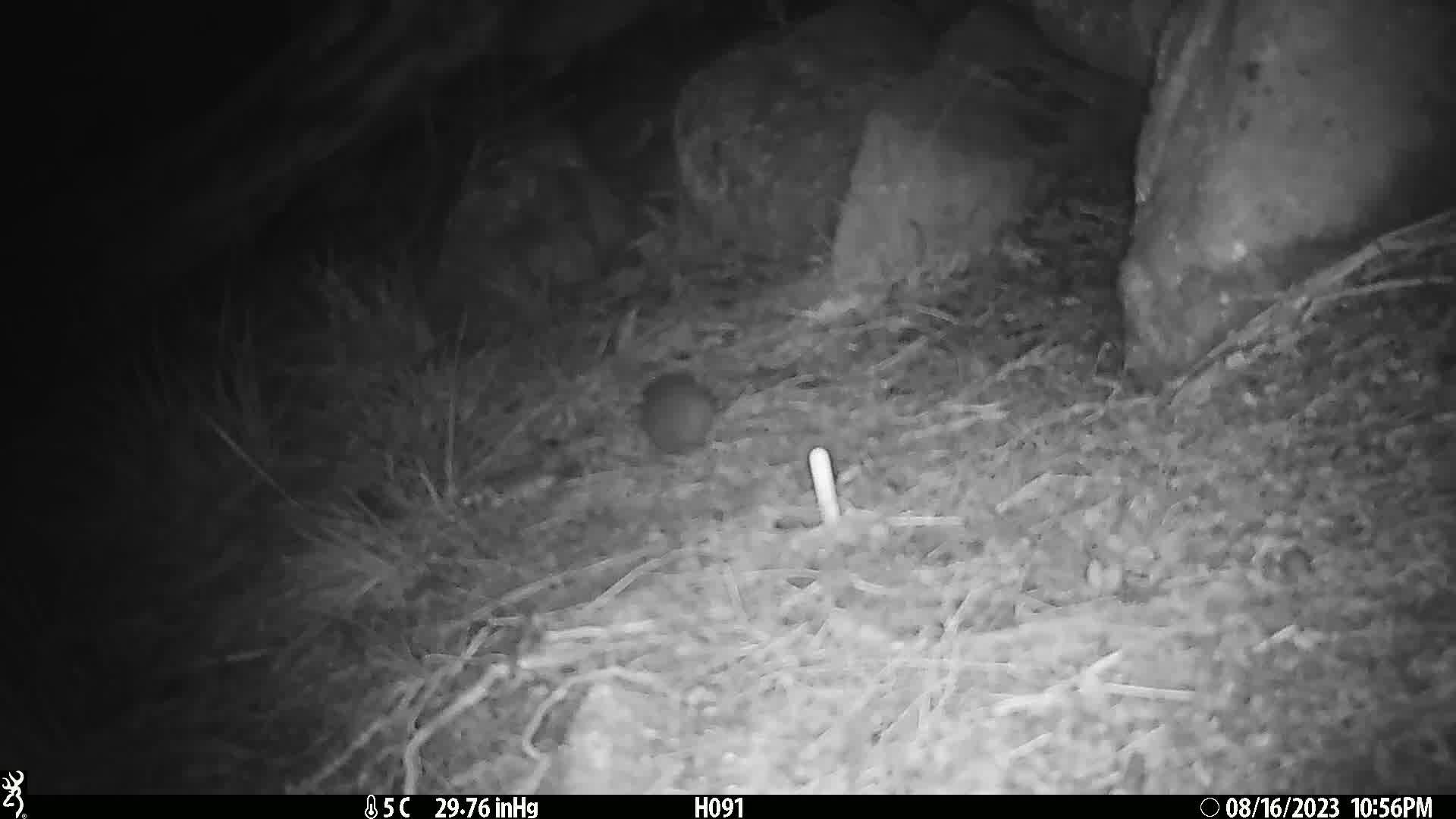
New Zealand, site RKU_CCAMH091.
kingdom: Animalia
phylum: Chordata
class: Mammalia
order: Rodentia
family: Muridae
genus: Rattus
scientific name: Rattus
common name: rat